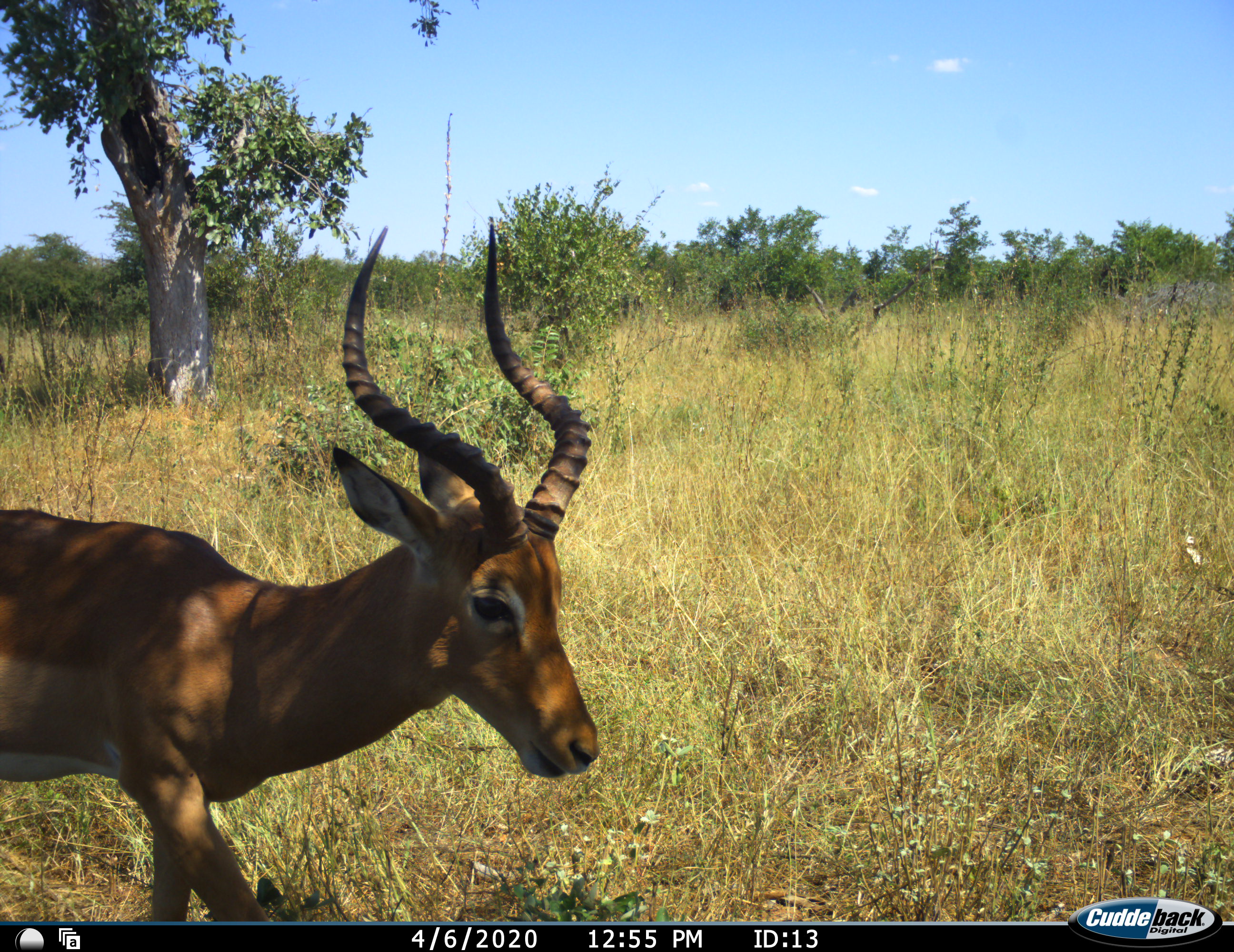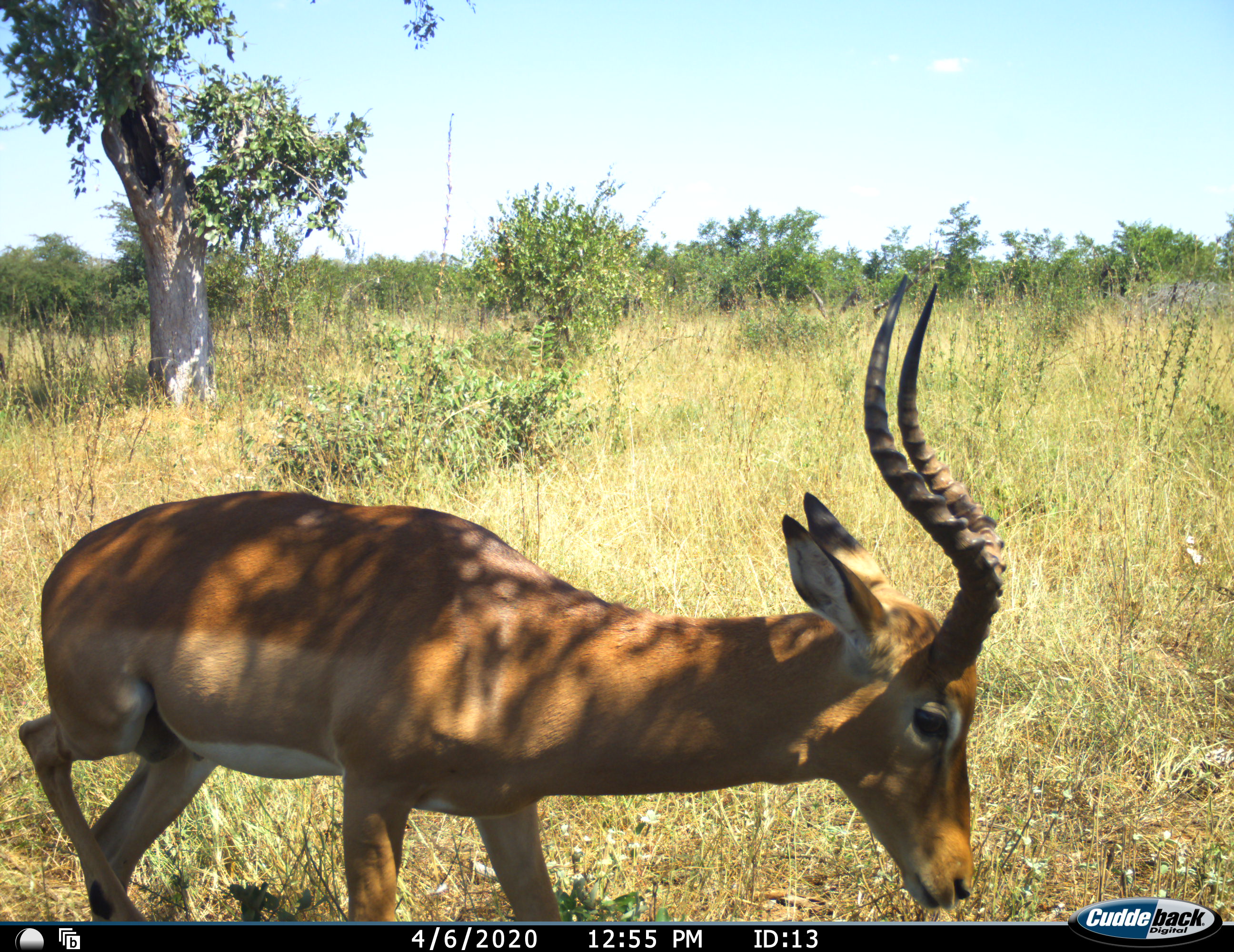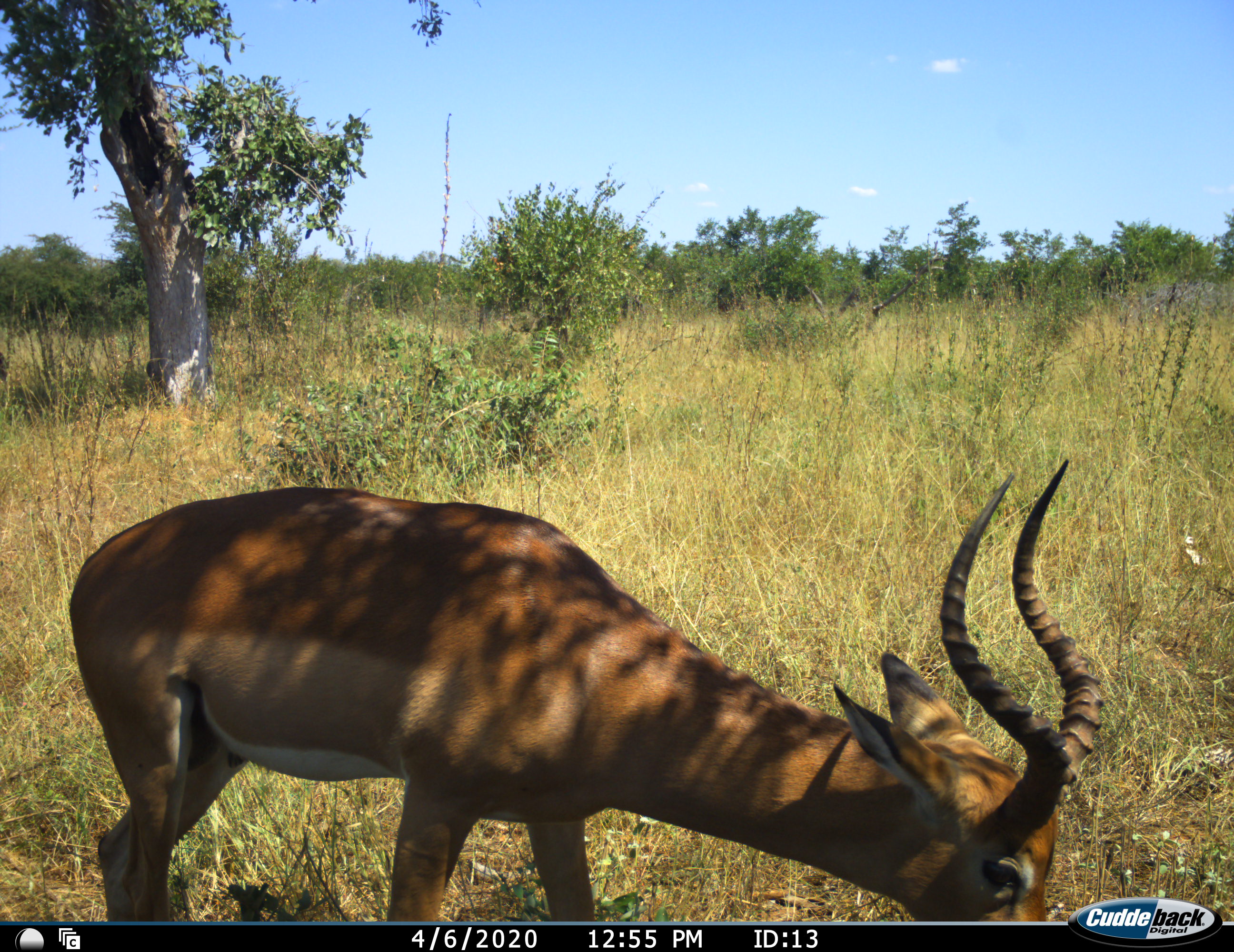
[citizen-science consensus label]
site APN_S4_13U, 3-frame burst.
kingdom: Animalia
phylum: Chordata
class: Mammalia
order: Artiodactyla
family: Bovidae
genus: Aepyceros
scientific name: Aepyceros melampus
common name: impala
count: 1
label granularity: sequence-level